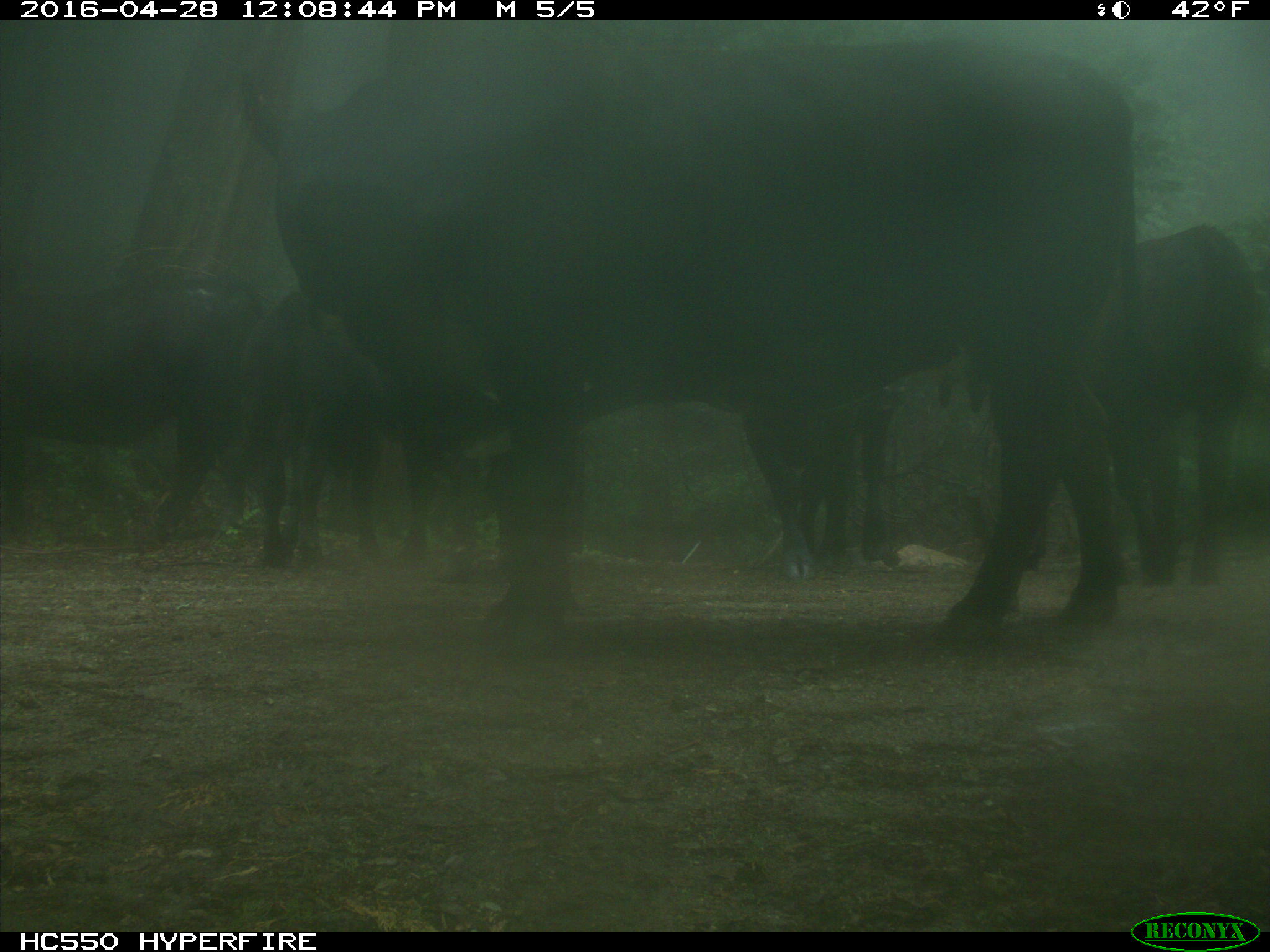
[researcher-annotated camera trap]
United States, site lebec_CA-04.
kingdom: Animalia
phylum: Chordata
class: Mammalia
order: Artiodactyla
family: Bovidae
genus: Bos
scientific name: Bos taurus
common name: domestic cow